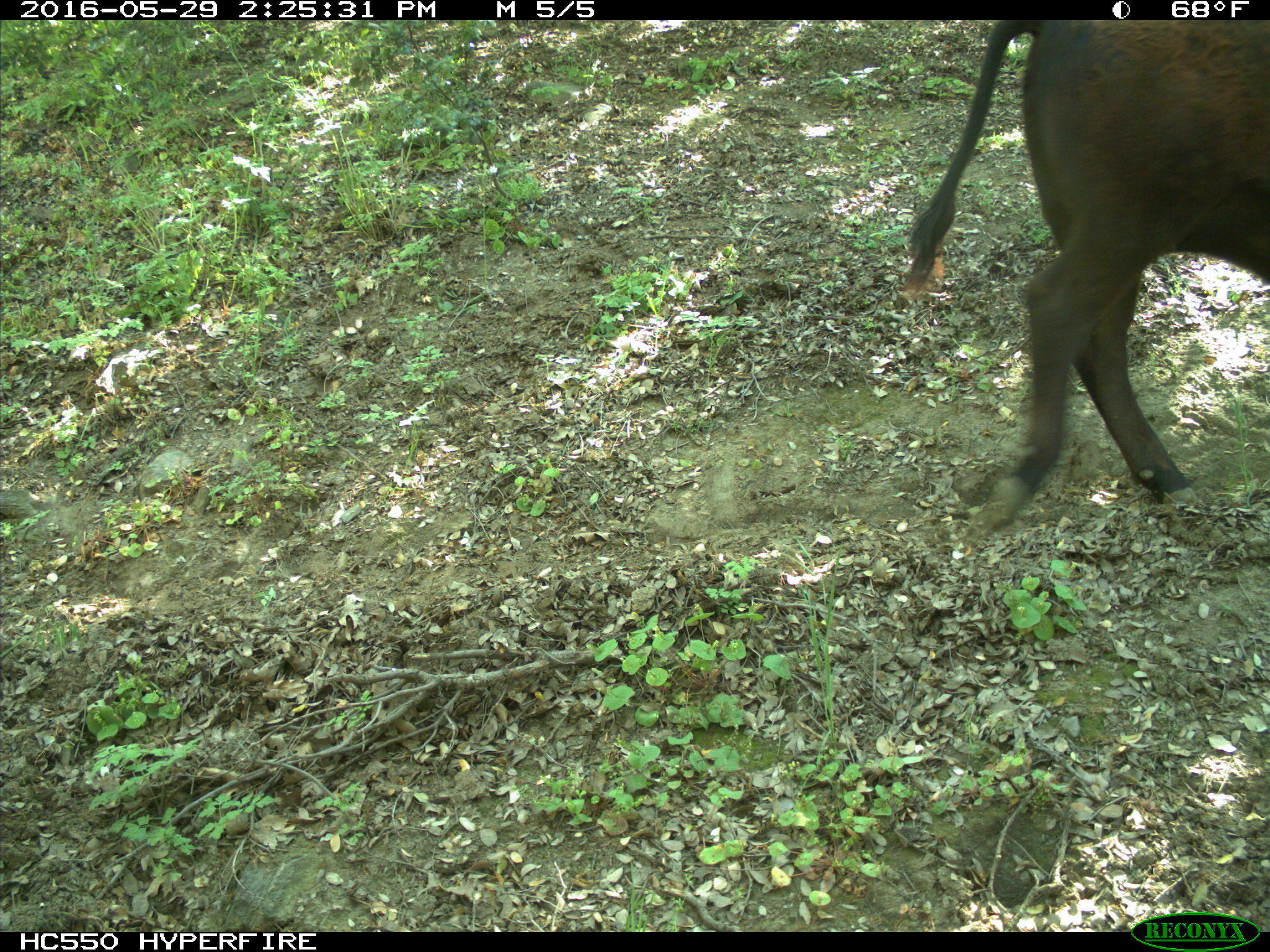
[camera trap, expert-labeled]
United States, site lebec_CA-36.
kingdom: Animalia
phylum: Chordata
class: Mammalia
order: Artiodactyla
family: Bovidae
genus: Bos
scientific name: Bos taurus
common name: domestic cow